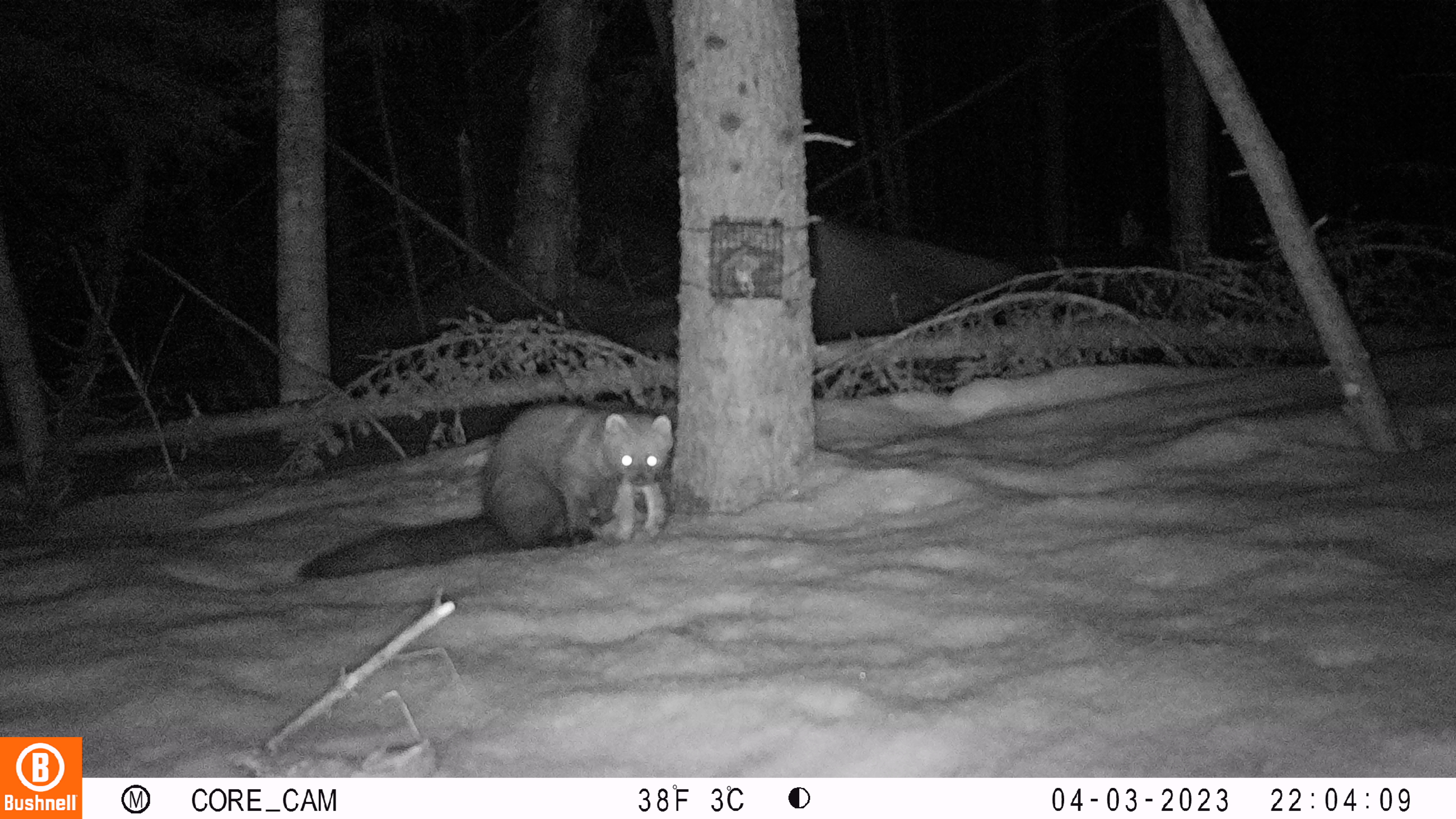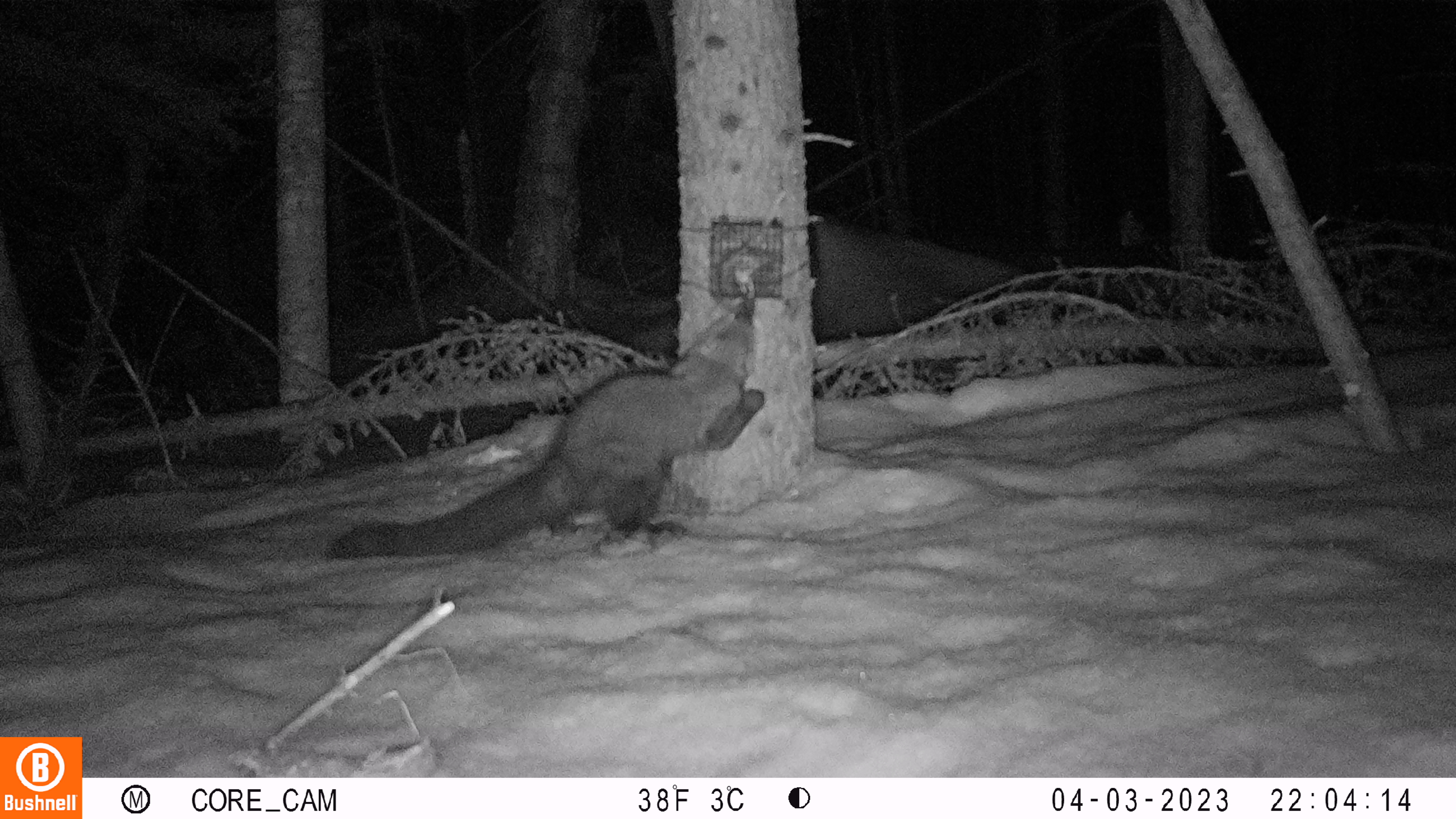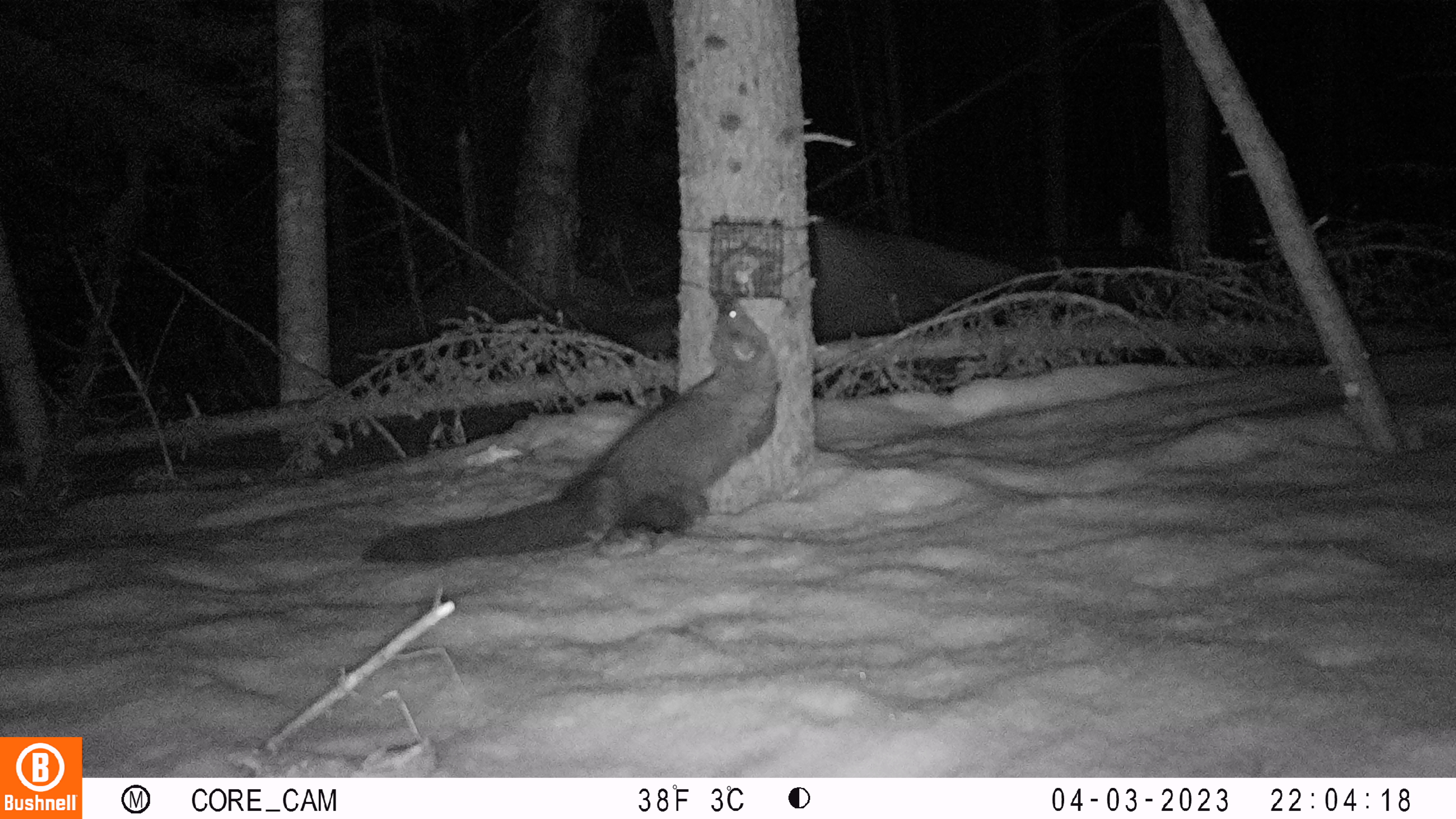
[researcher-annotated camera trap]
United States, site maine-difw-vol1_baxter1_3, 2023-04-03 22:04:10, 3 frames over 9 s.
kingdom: Animalia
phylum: Chordata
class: Mammalia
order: Carnivora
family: Mustelidae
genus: Pekania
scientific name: Pekania pennanti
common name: fisher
Fisher (Pekania pennanti).